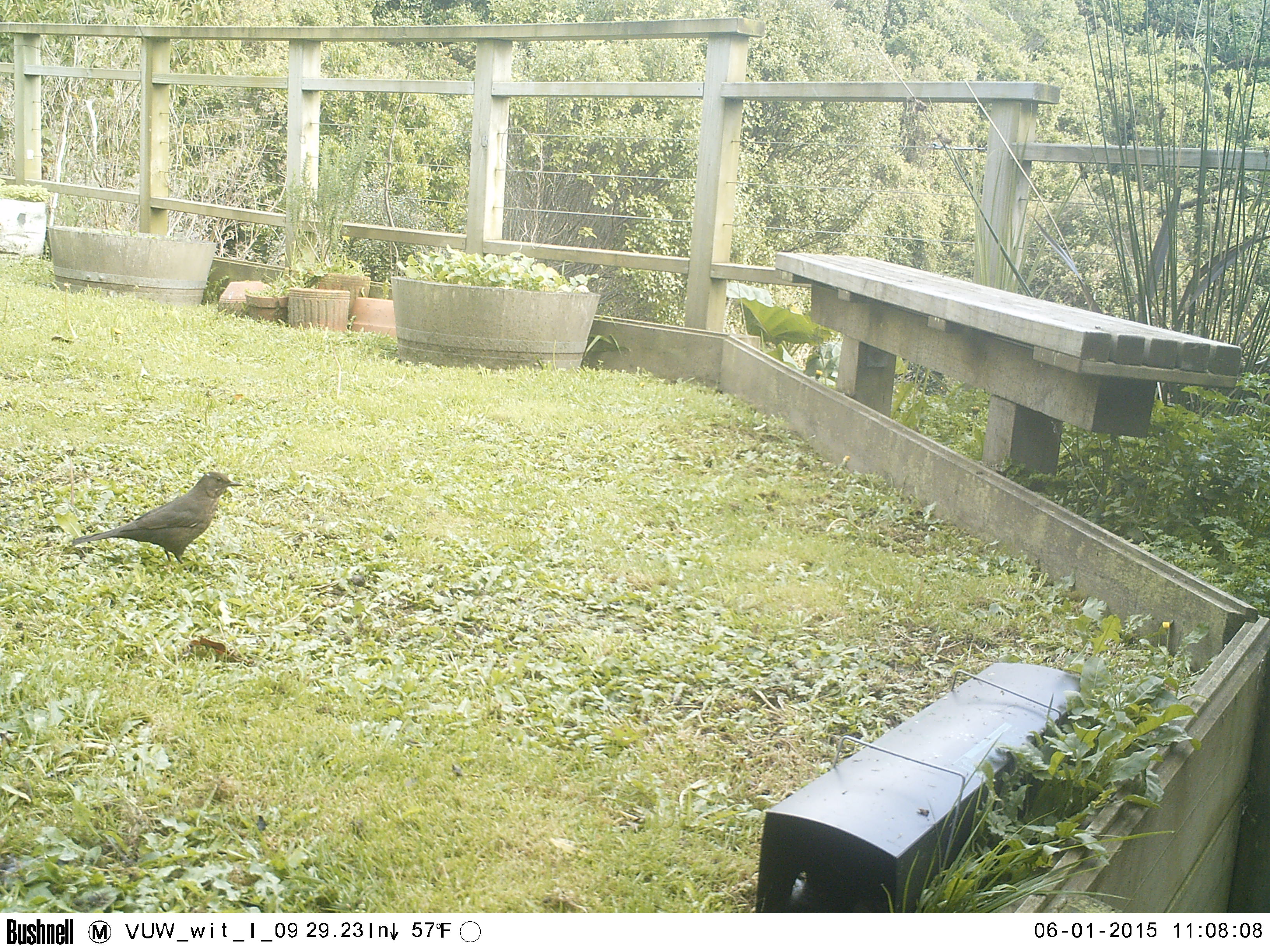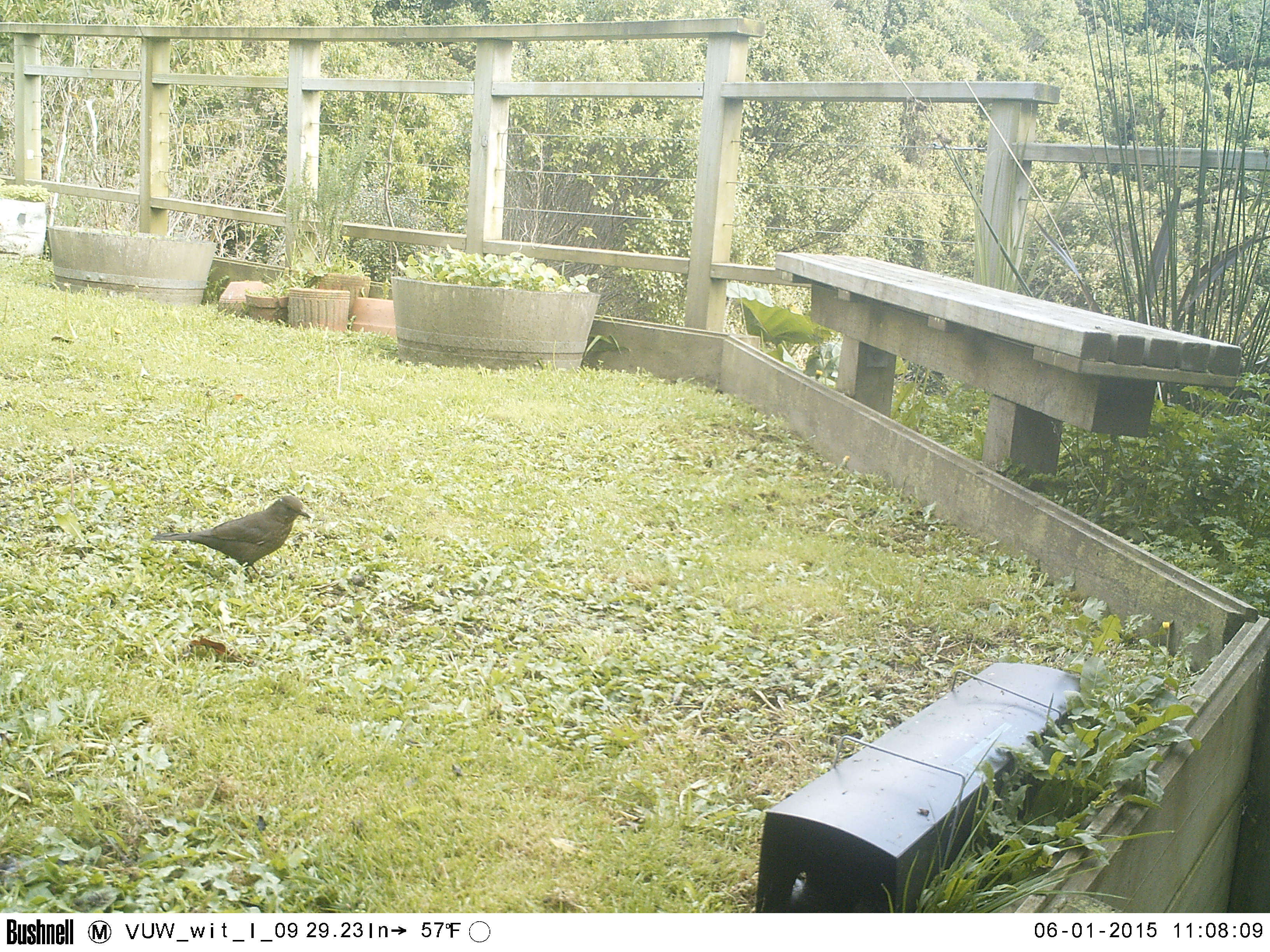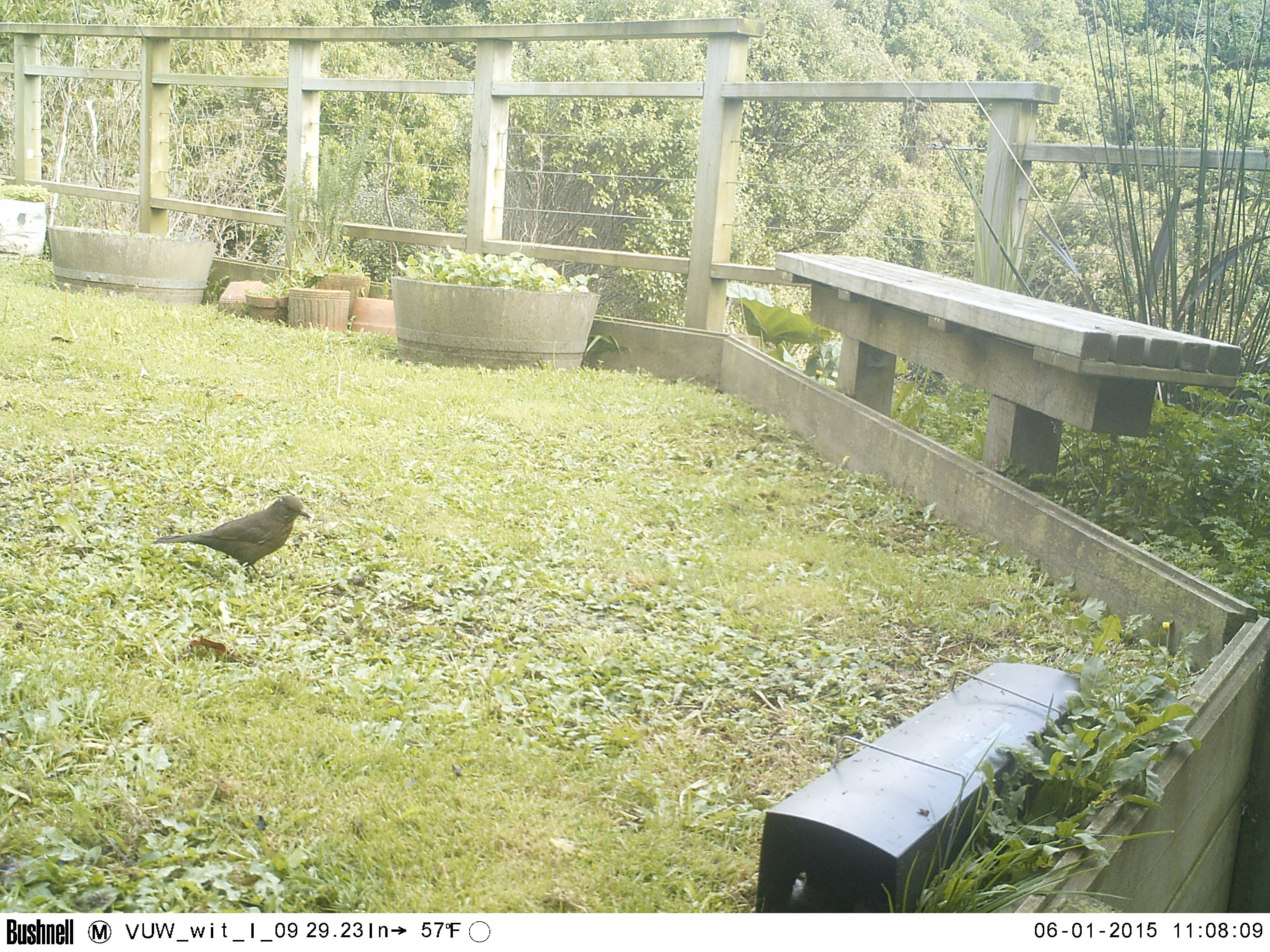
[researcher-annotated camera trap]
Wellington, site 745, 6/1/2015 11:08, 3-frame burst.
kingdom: Animalia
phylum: Chordata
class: Aves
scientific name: Aves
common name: bird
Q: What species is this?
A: Bird (Aves).